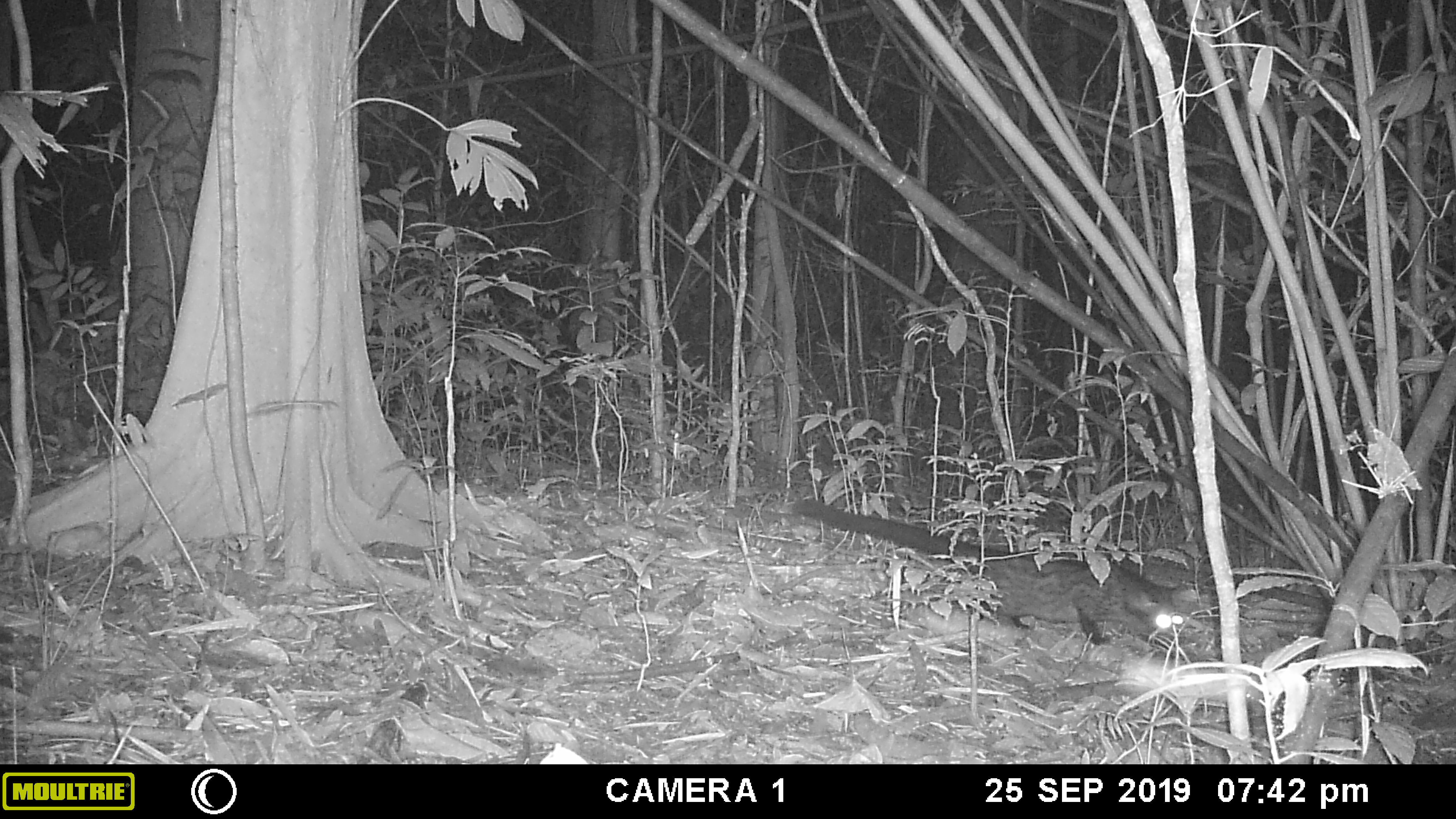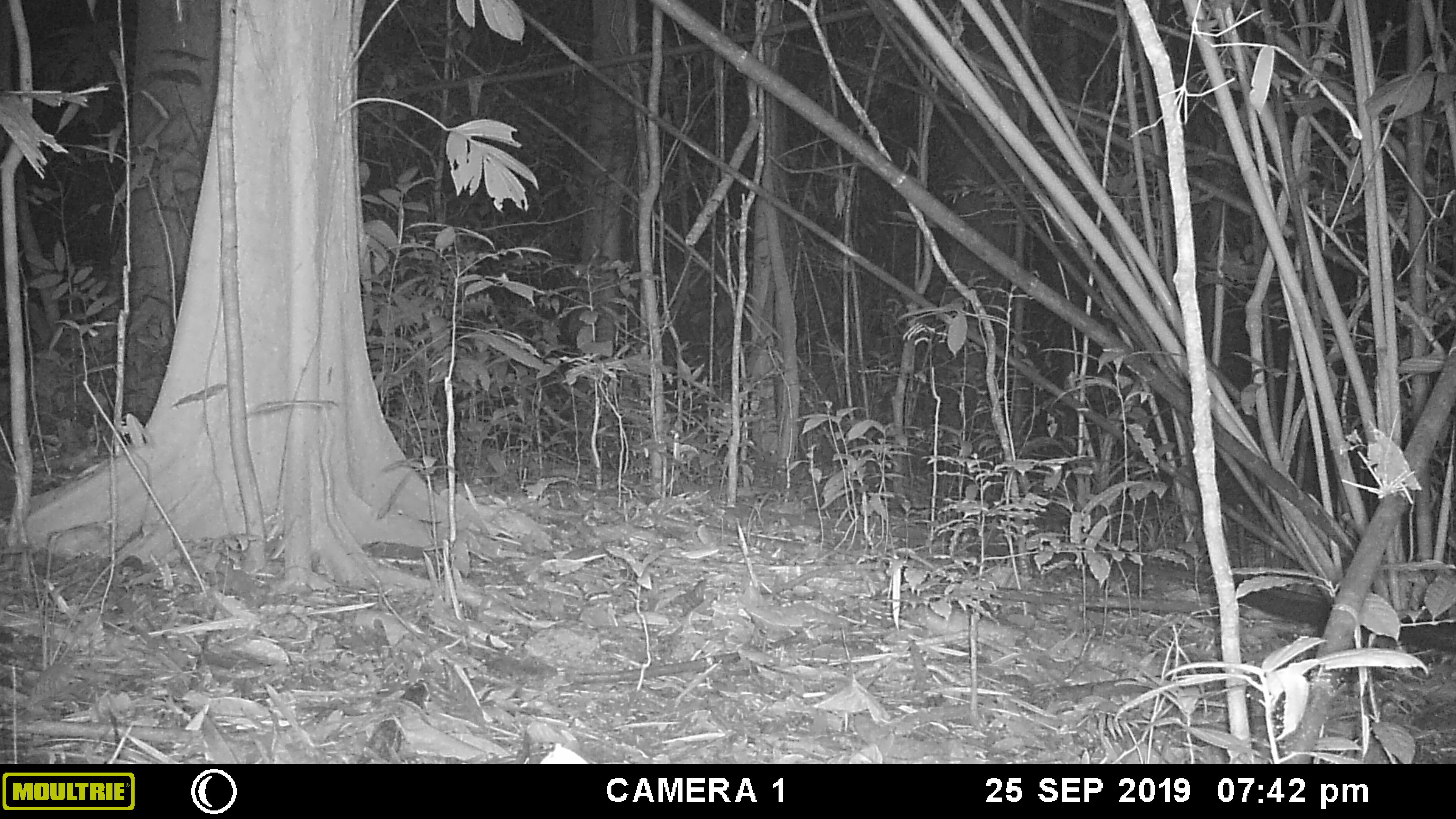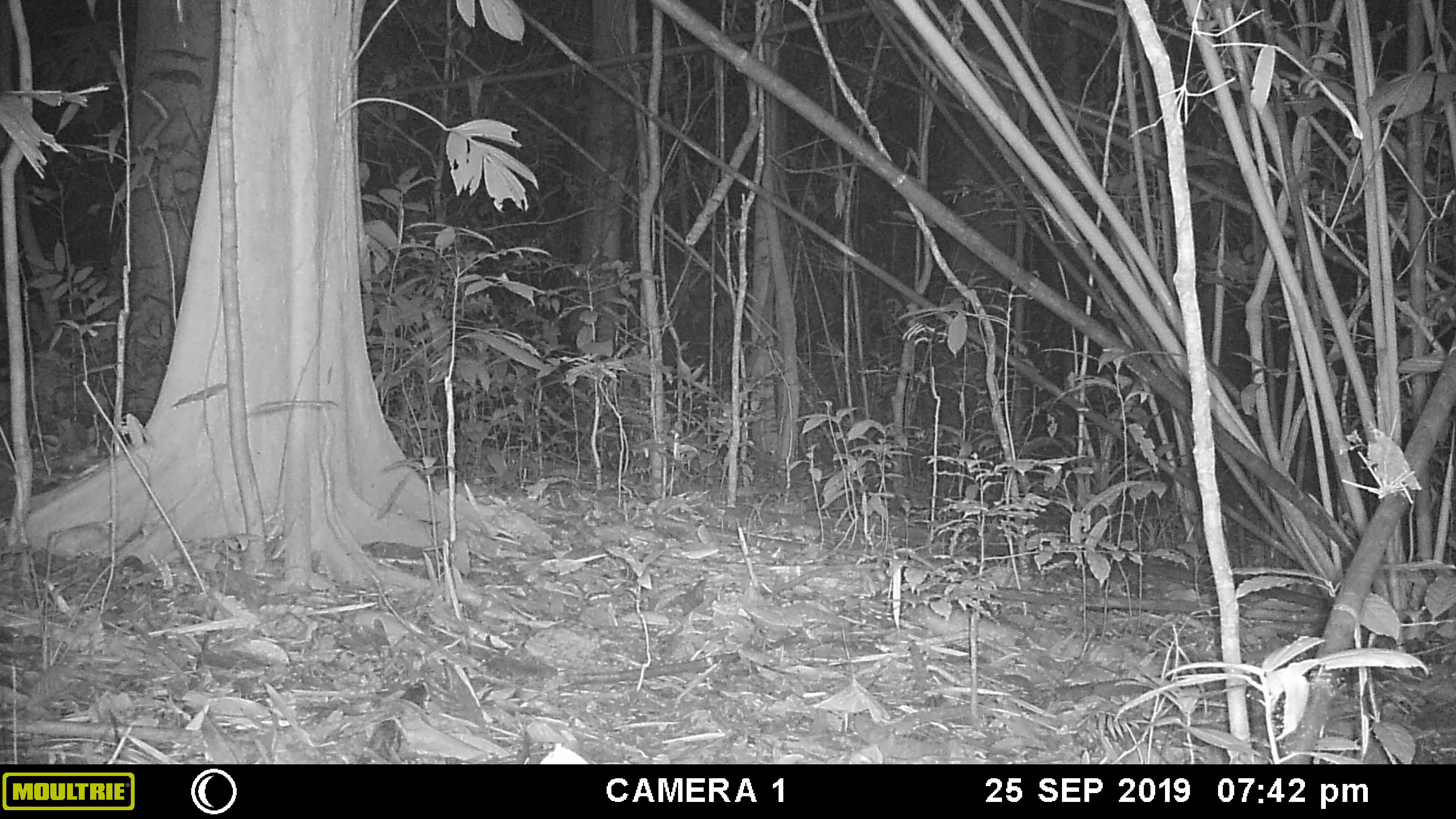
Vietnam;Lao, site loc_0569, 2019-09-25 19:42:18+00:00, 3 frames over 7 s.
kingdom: Animalia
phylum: Chordata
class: Mammalia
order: Carnivora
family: Viverridae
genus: Paradoxurus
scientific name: Paradoxurus hermaphroditus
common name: common palm civet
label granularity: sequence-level